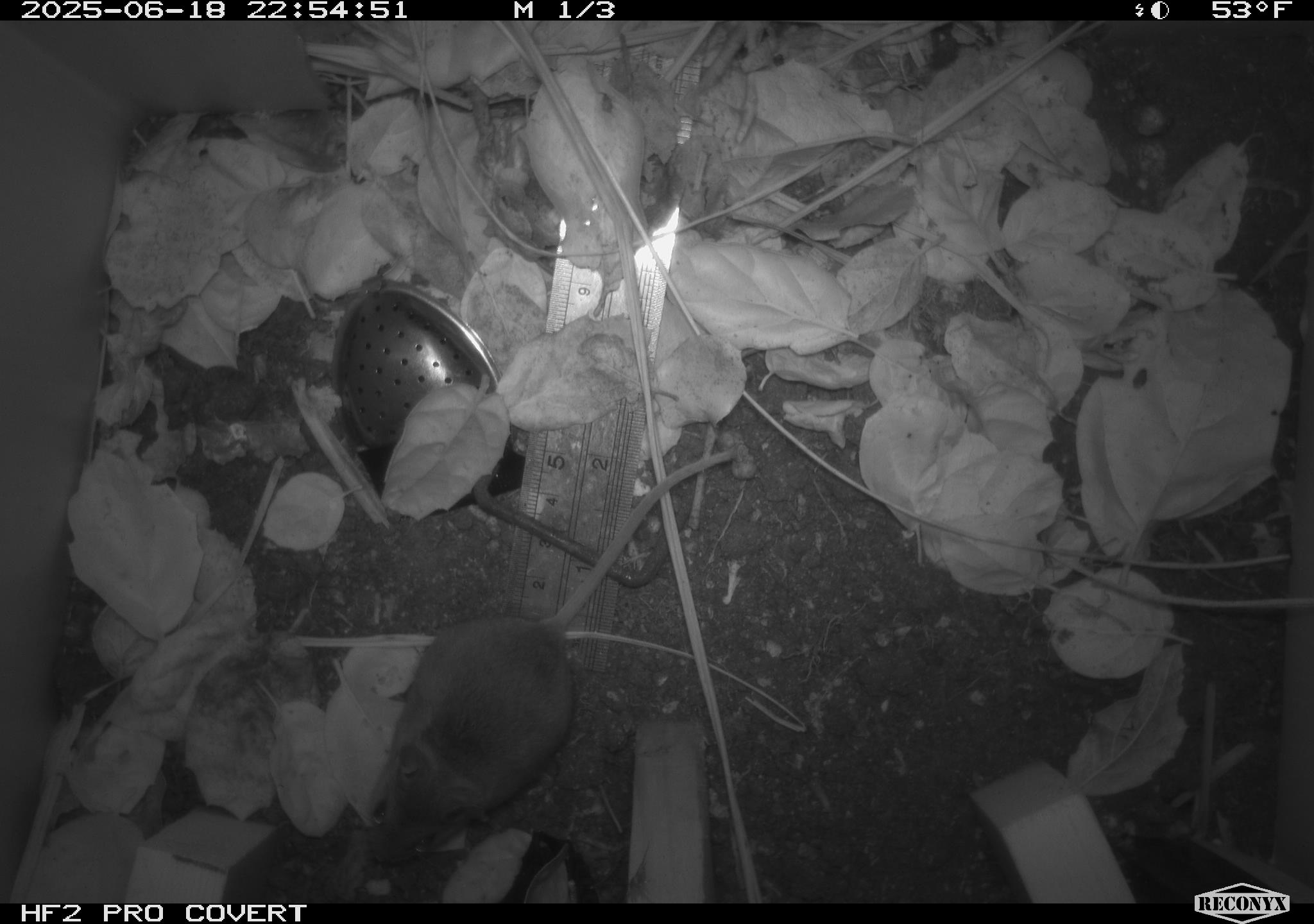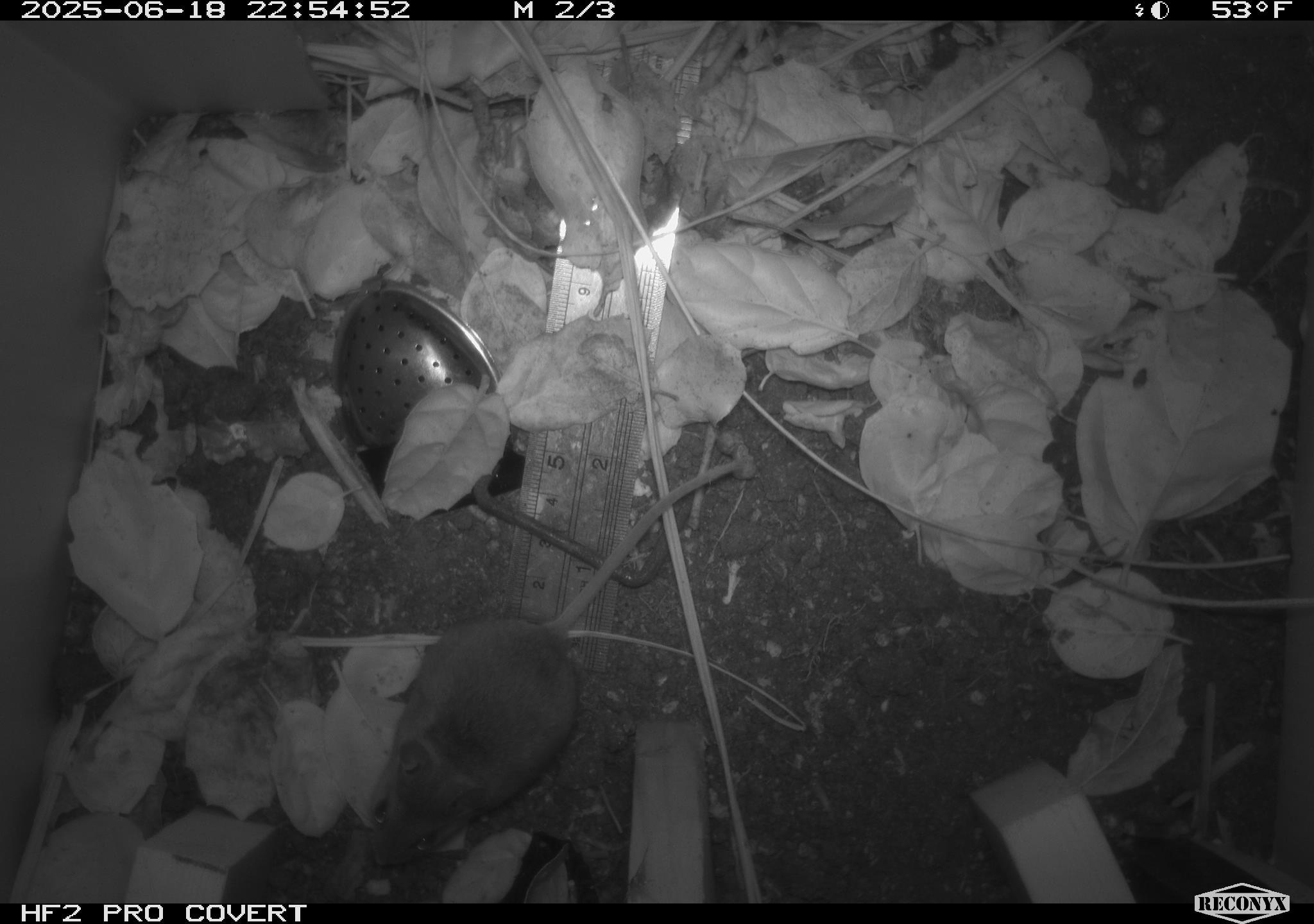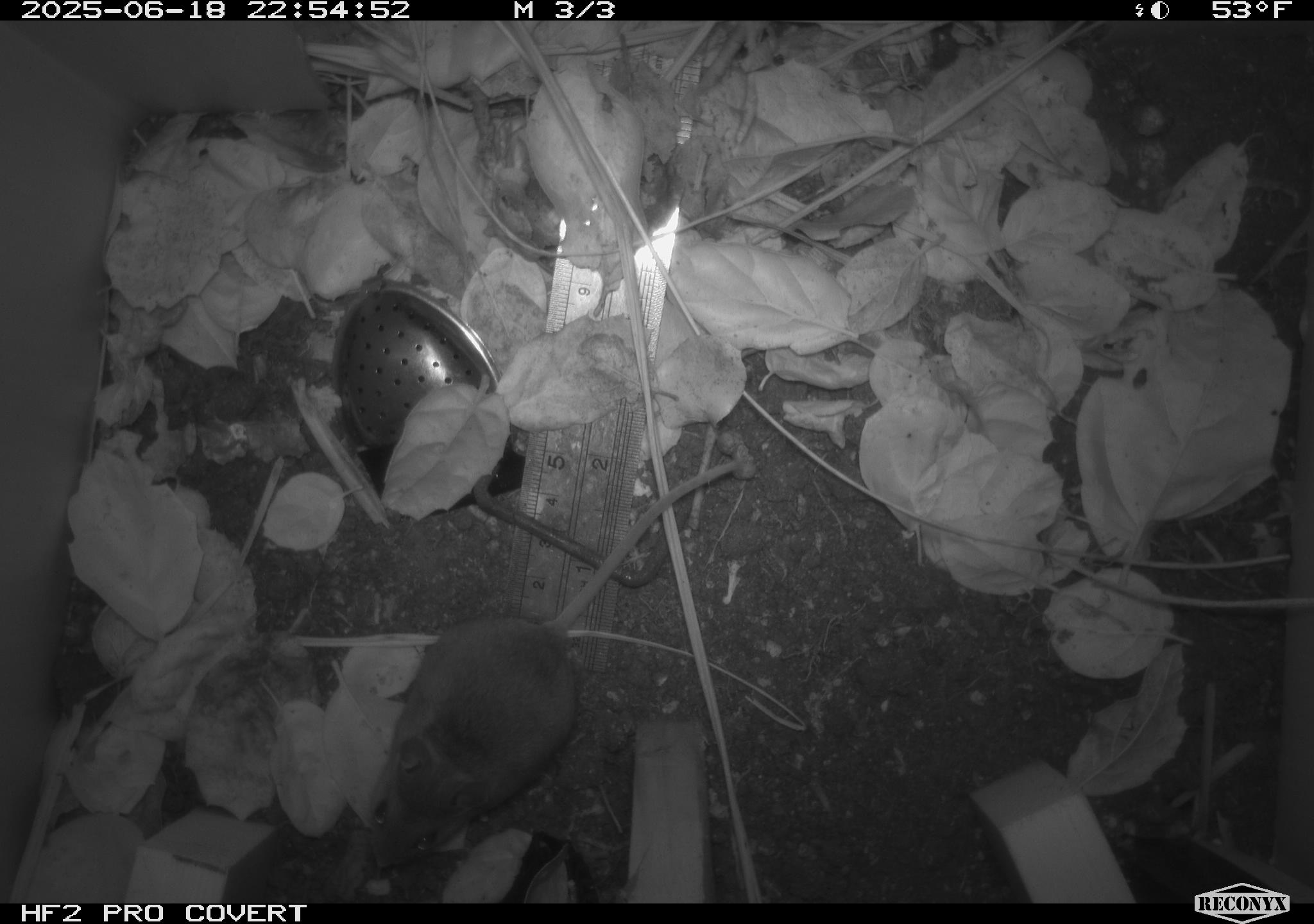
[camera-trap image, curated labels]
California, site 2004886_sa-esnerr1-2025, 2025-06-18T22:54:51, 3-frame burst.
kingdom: Animalia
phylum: Chordata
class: Mammalia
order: Rodentia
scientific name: Rodentia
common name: rodent